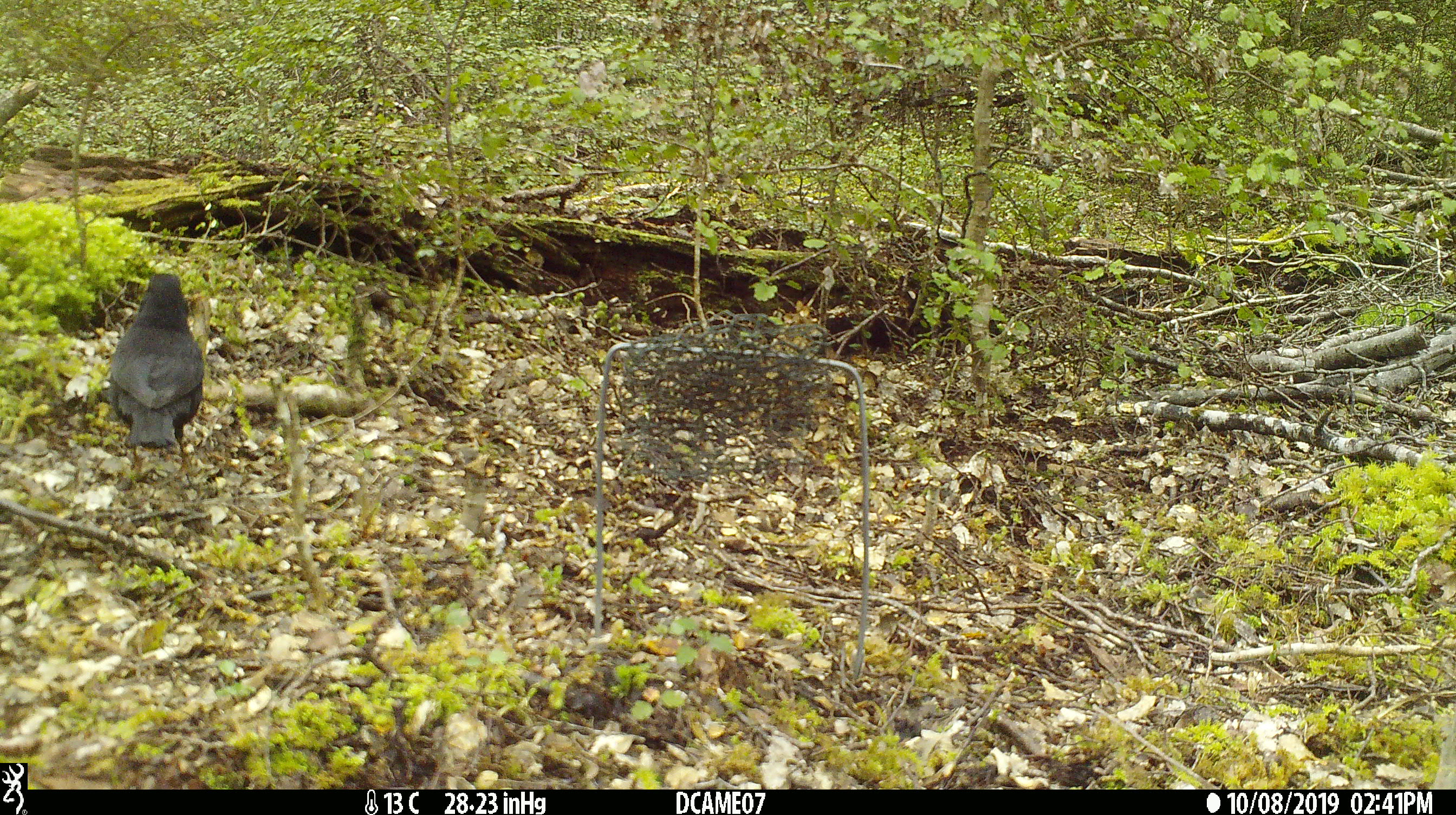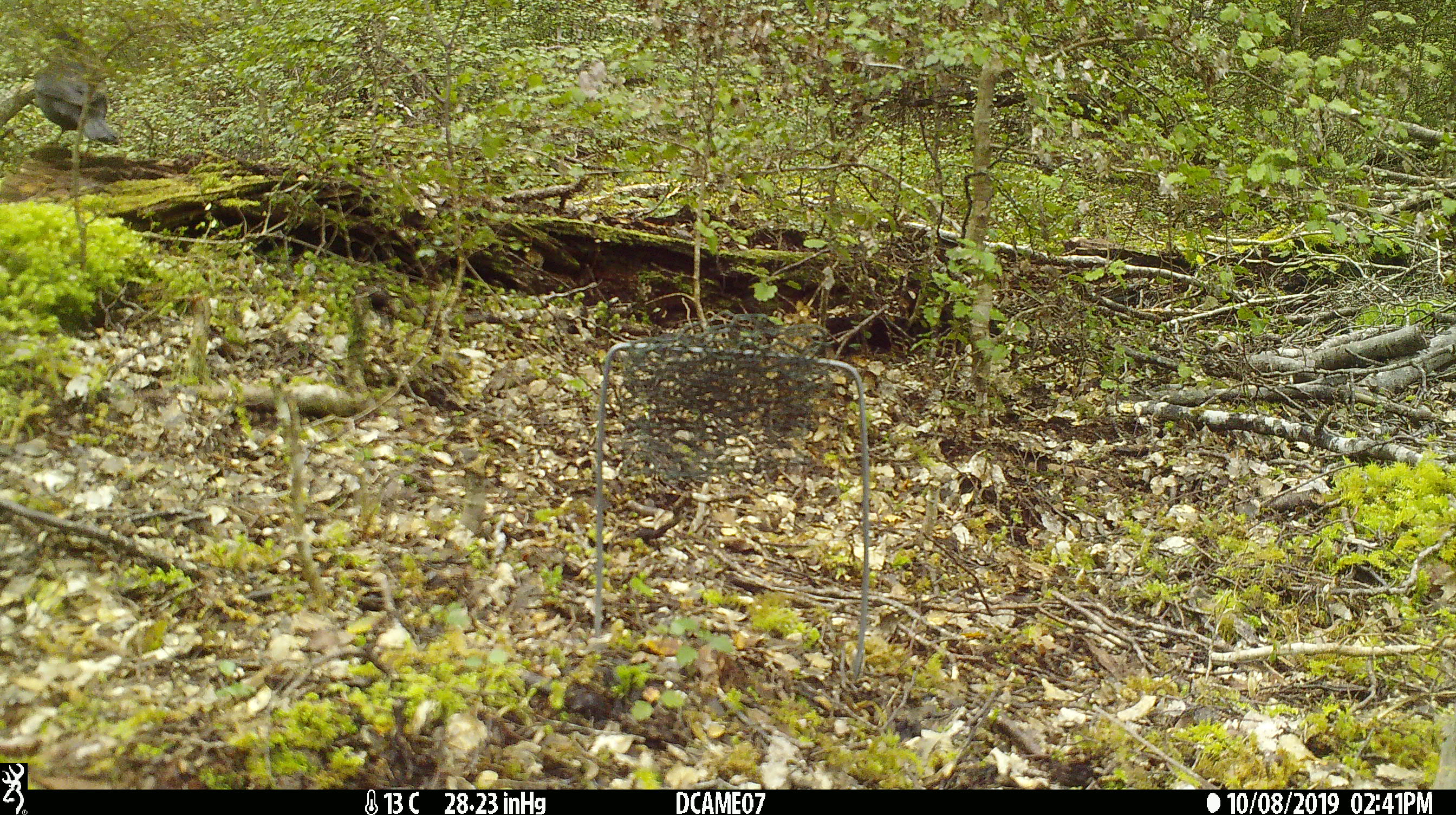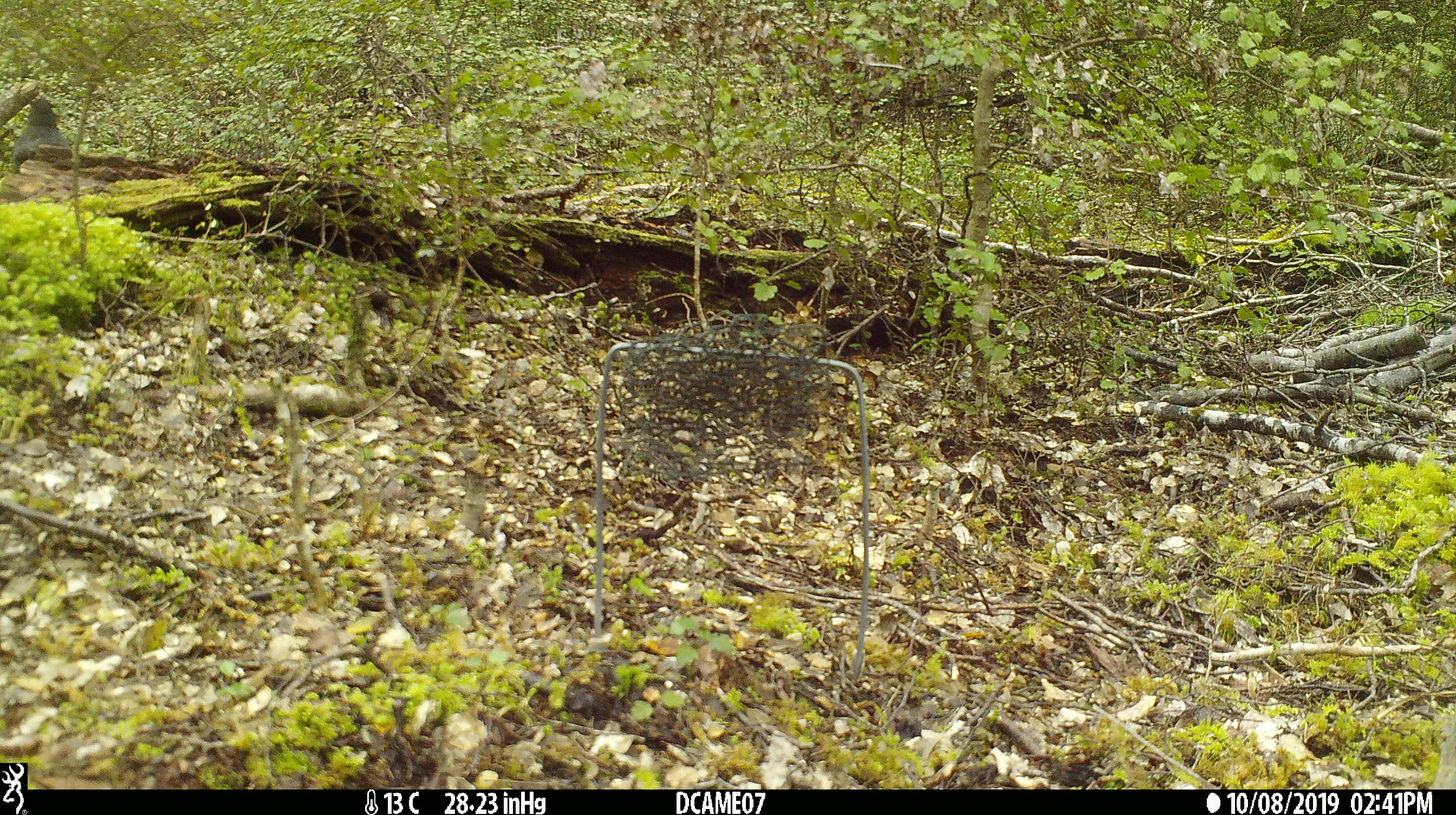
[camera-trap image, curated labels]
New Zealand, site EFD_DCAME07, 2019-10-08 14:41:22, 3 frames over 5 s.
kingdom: Animalia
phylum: Chordata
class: Aves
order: Passeriformes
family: Turdidae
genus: Turdus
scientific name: Turdus merula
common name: eurasian blackbird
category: blackbird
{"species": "blackbird (eurasian blackbird) (Turdus merula)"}